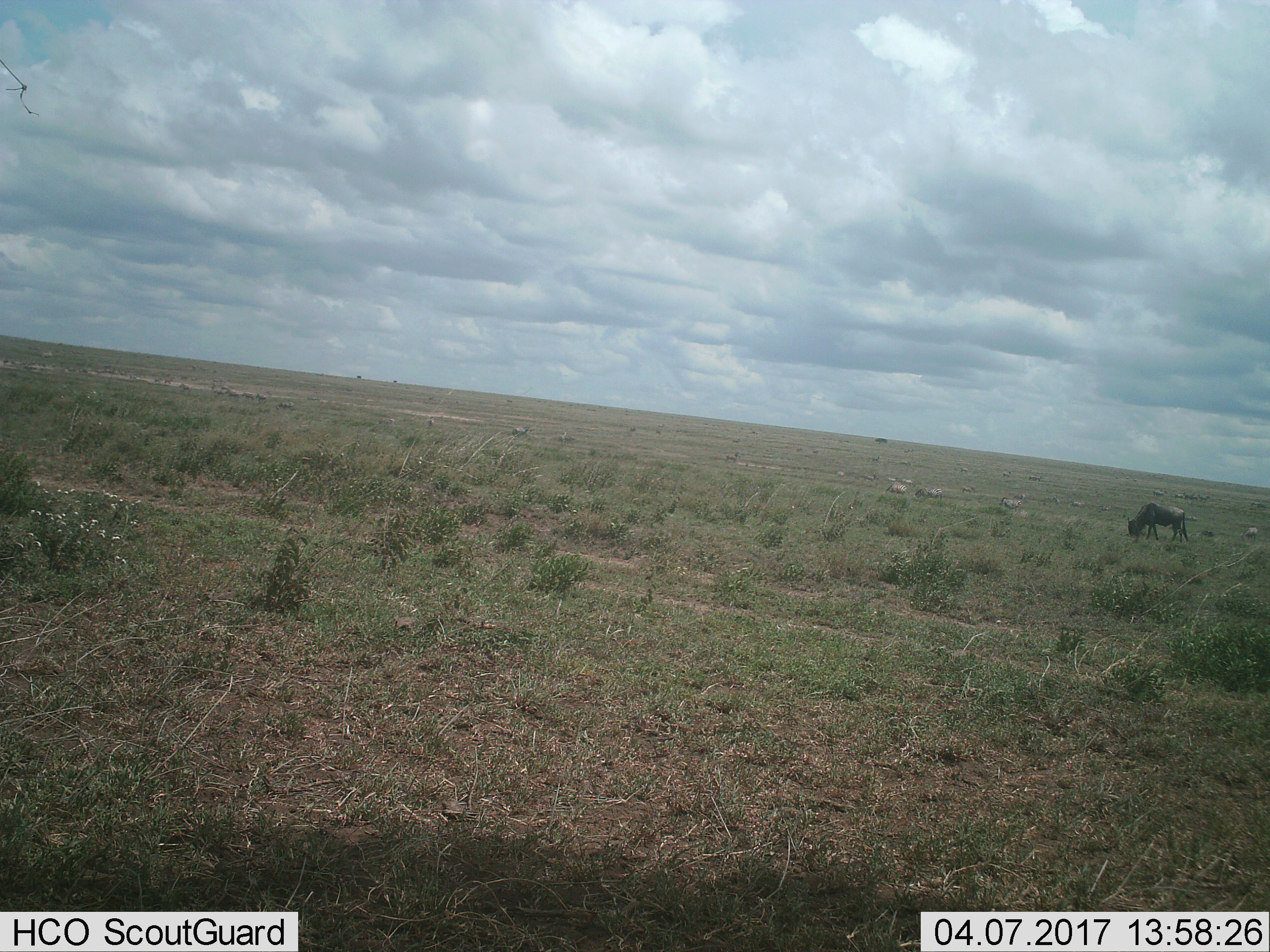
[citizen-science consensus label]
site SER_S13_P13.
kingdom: Animalia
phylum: Chordata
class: Mammalia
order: Artiodactyla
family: Bovidae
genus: Connochaetes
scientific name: Connochaetes taurinus taurinus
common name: blue wildebeest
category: wildebeestblue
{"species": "wildebeestblue (blue wildebeest) (Connochaetes taurinus taurinus)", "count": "1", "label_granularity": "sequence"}